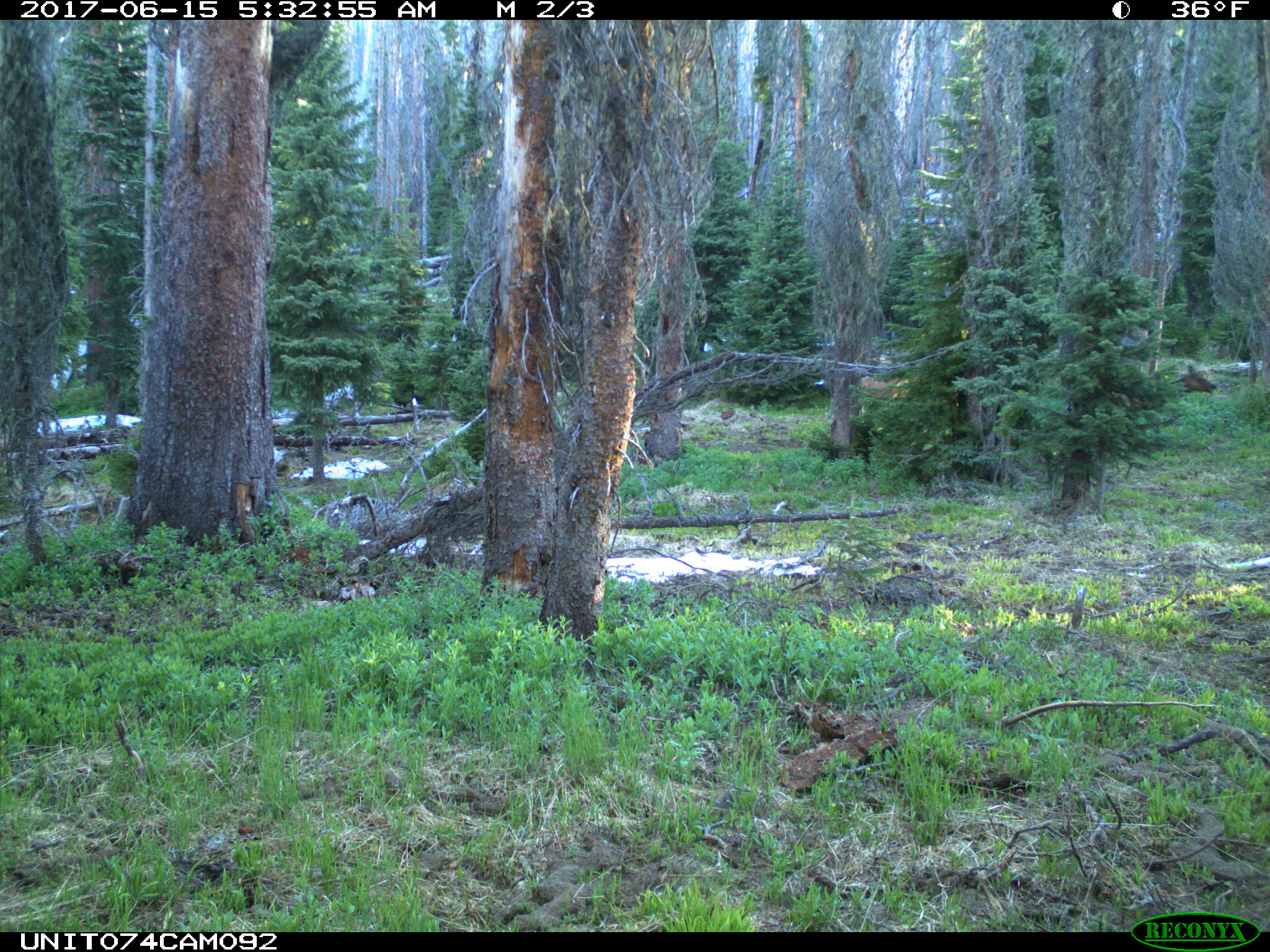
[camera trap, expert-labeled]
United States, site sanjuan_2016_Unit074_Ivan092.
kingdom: Animalia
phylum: Chordata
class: Mammalia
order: Artiodactyla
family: Cervidae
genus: Cervus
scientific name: Cervus elaphus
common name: red deer